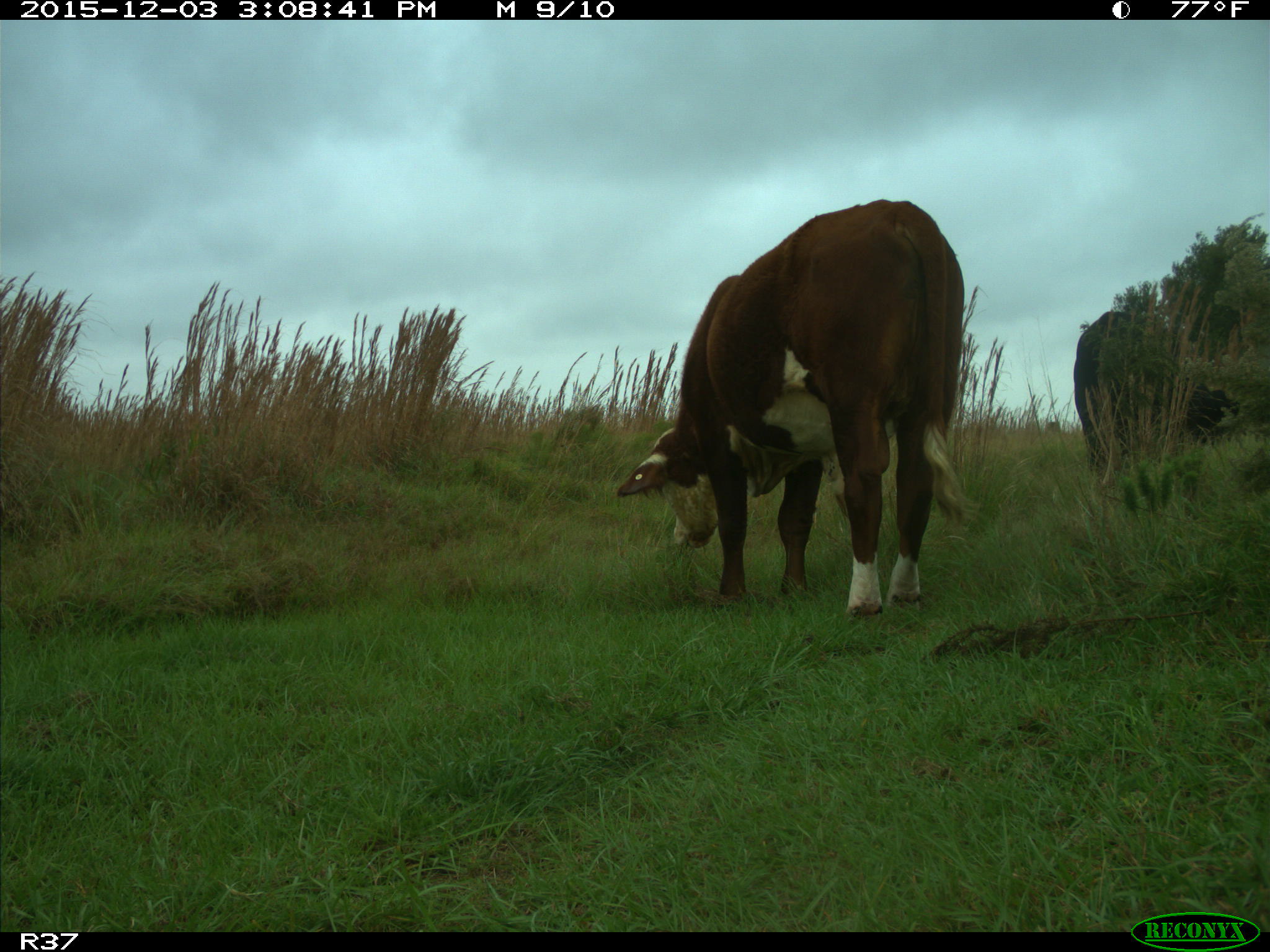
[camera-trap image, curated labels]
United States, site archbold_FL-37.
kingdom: Animalia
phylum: Chordata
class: Mammalia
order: Artiodactyla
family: Bovidae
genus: Bos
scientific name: Bos taurus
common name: domestic cow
Bos taurus (domestic cow).